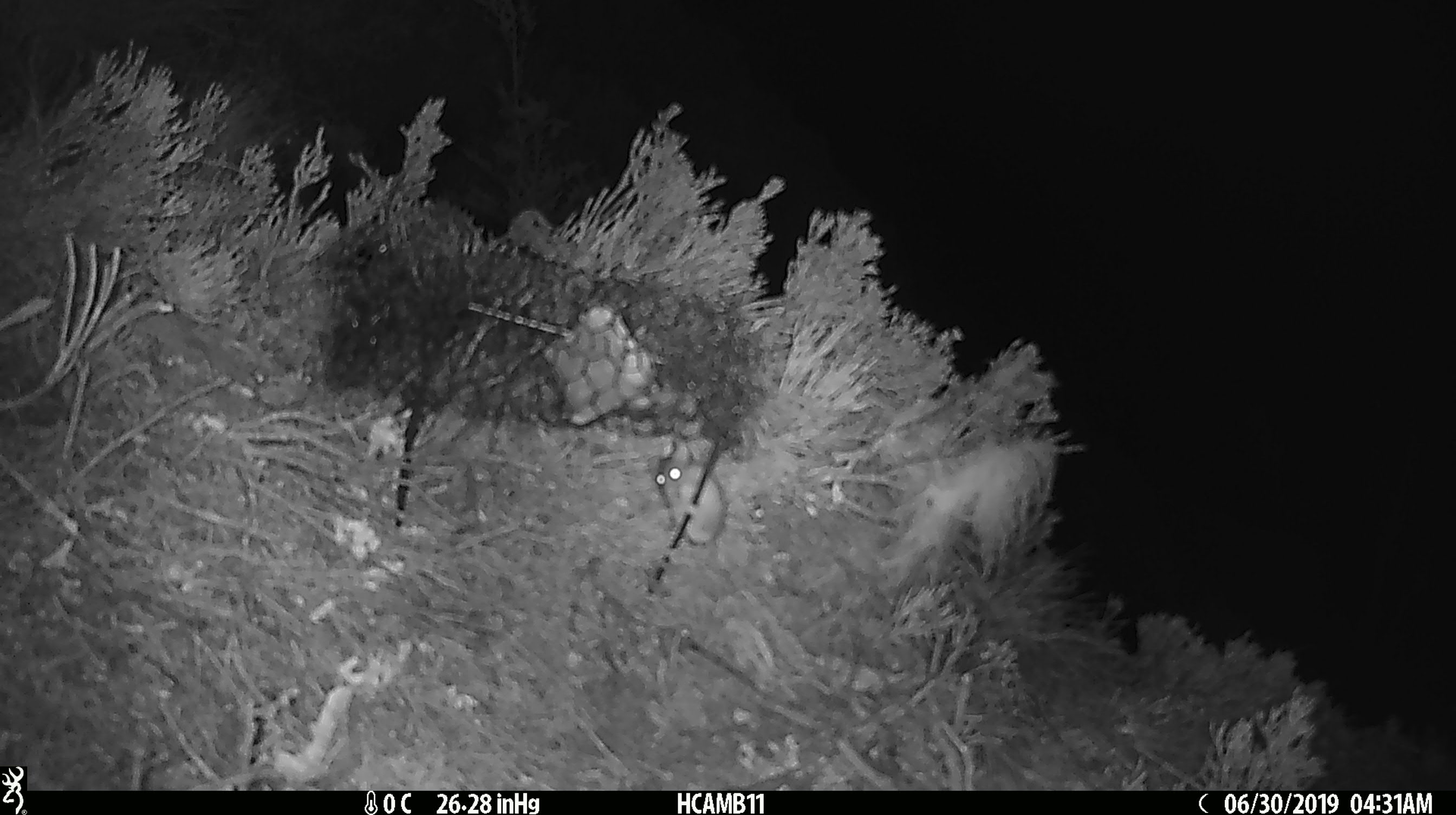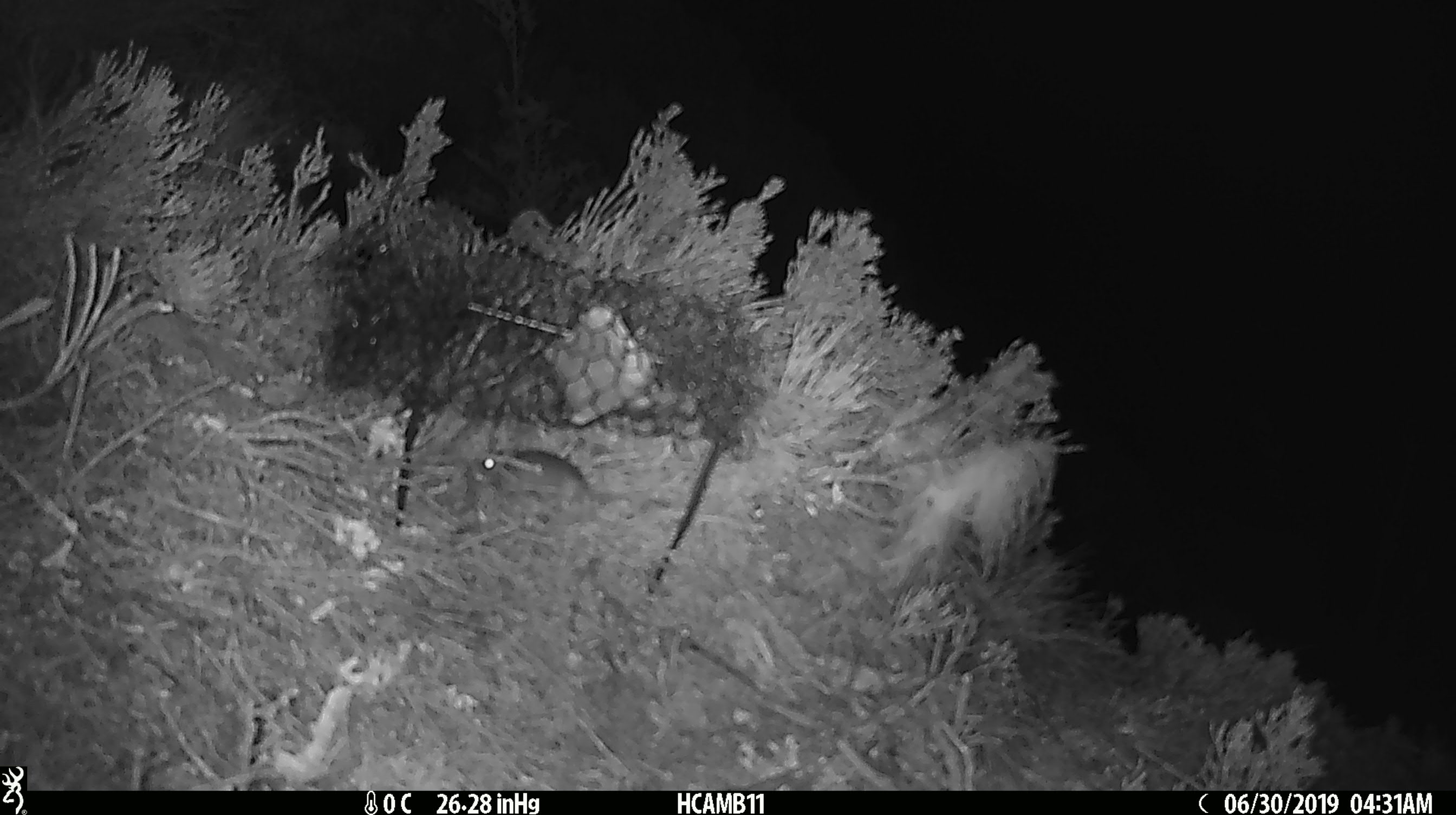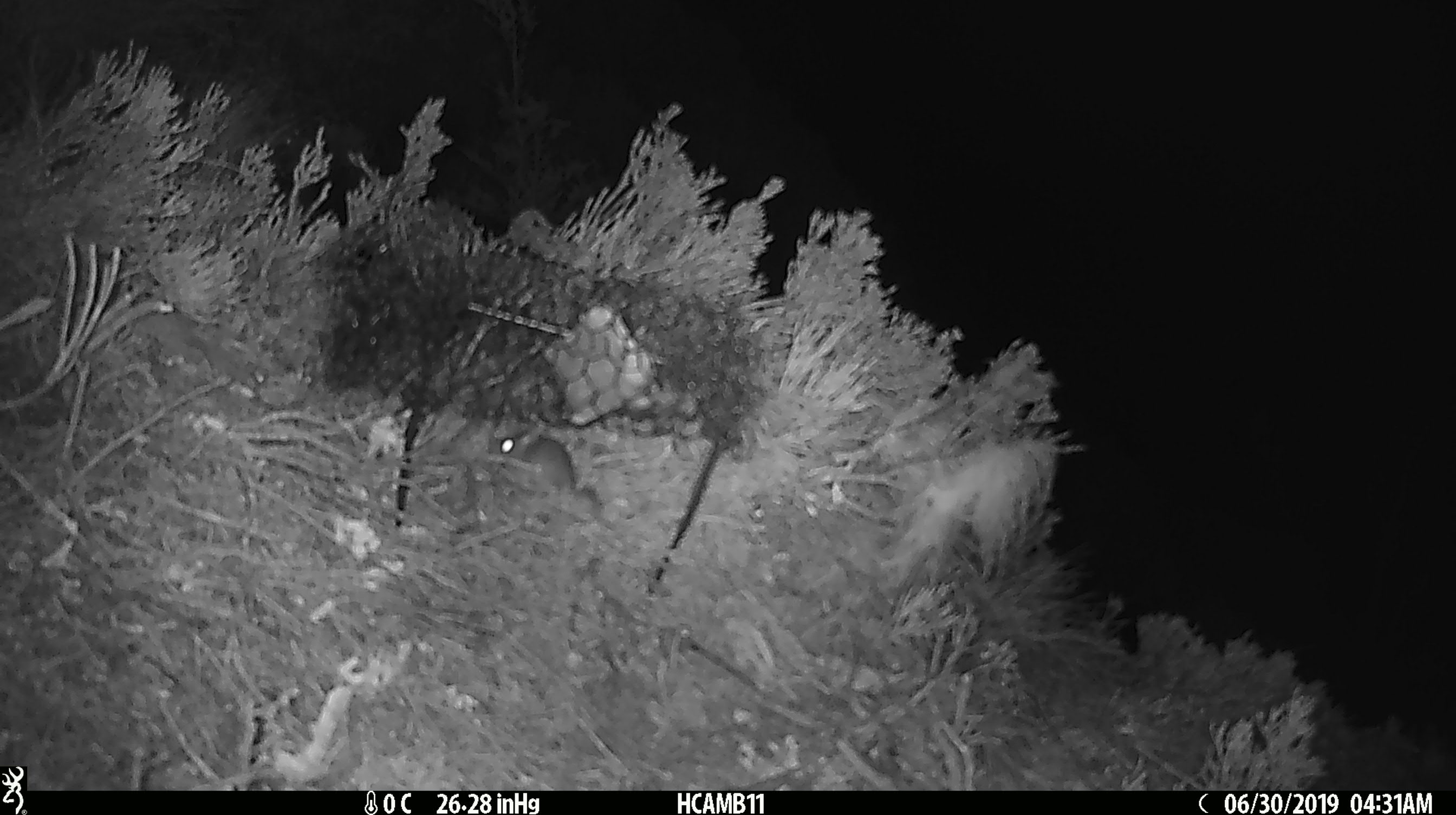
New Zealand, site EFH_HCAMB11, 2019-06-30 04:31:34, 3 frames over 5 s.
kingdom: Animalia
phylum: Chordata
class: Mammalia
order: Rodentia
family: Muridae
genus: Mus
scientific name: Mus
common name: mouse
Mouse (Mus).